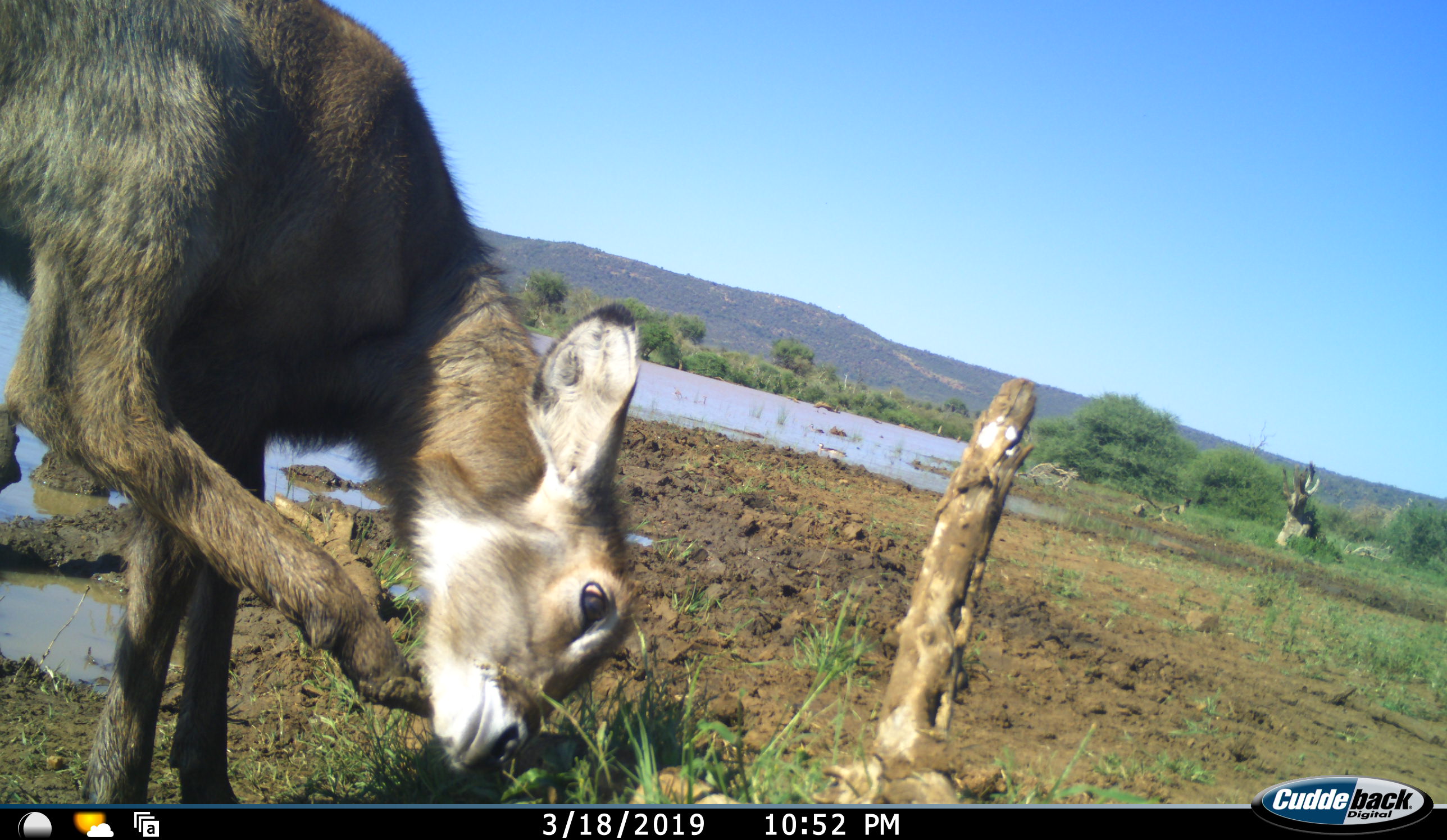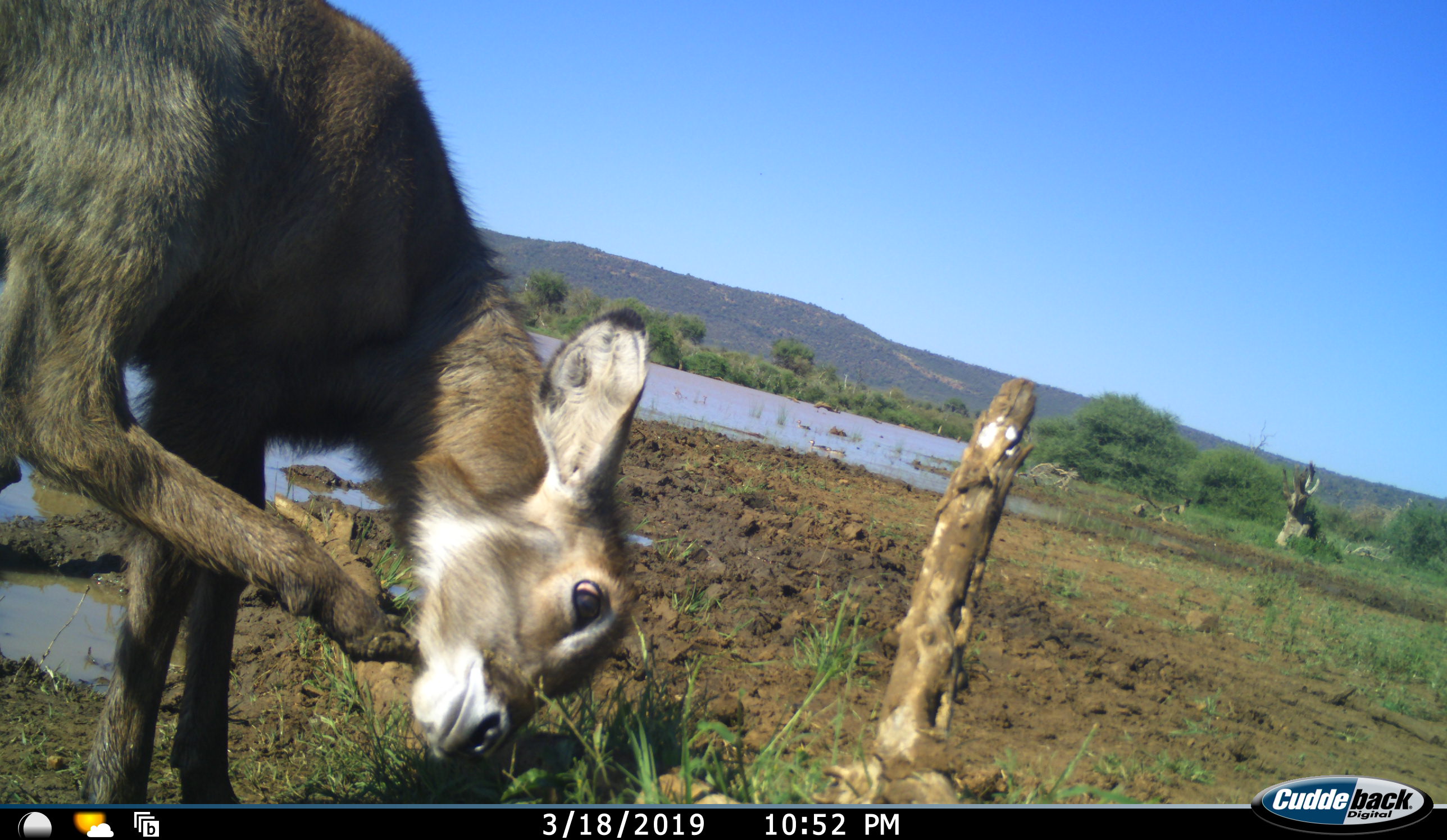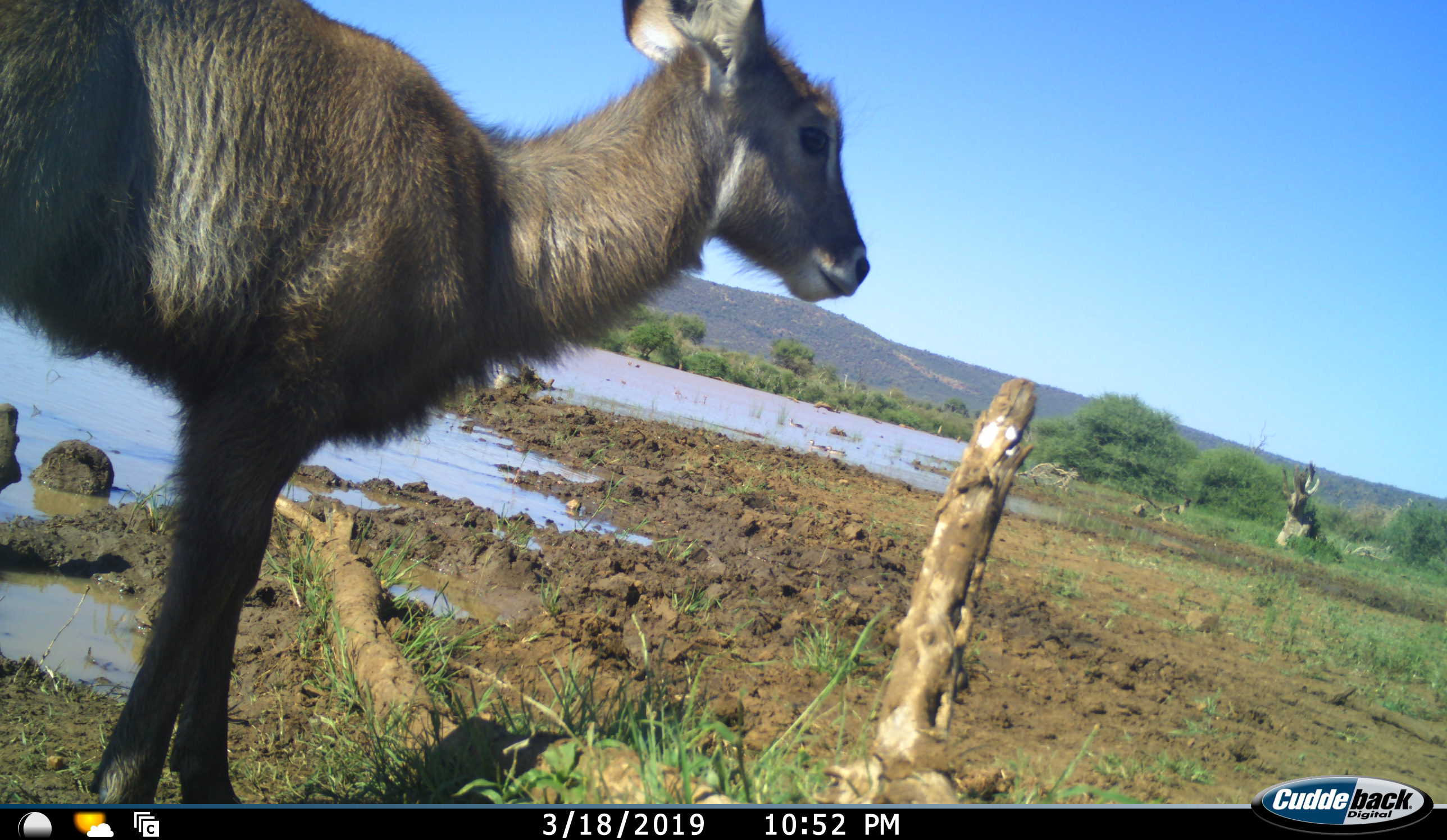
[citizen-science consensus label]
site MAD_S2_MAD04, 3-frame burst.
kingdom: Animalia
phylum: Chordata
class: Mammalia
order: Artiodactyla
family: Bovidae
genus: Kobus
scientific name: Kobus ellipsiprymnus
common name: waterbuck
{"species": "waterbuck (Kobus ellipsiprymnus)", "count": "1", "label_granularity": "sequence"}